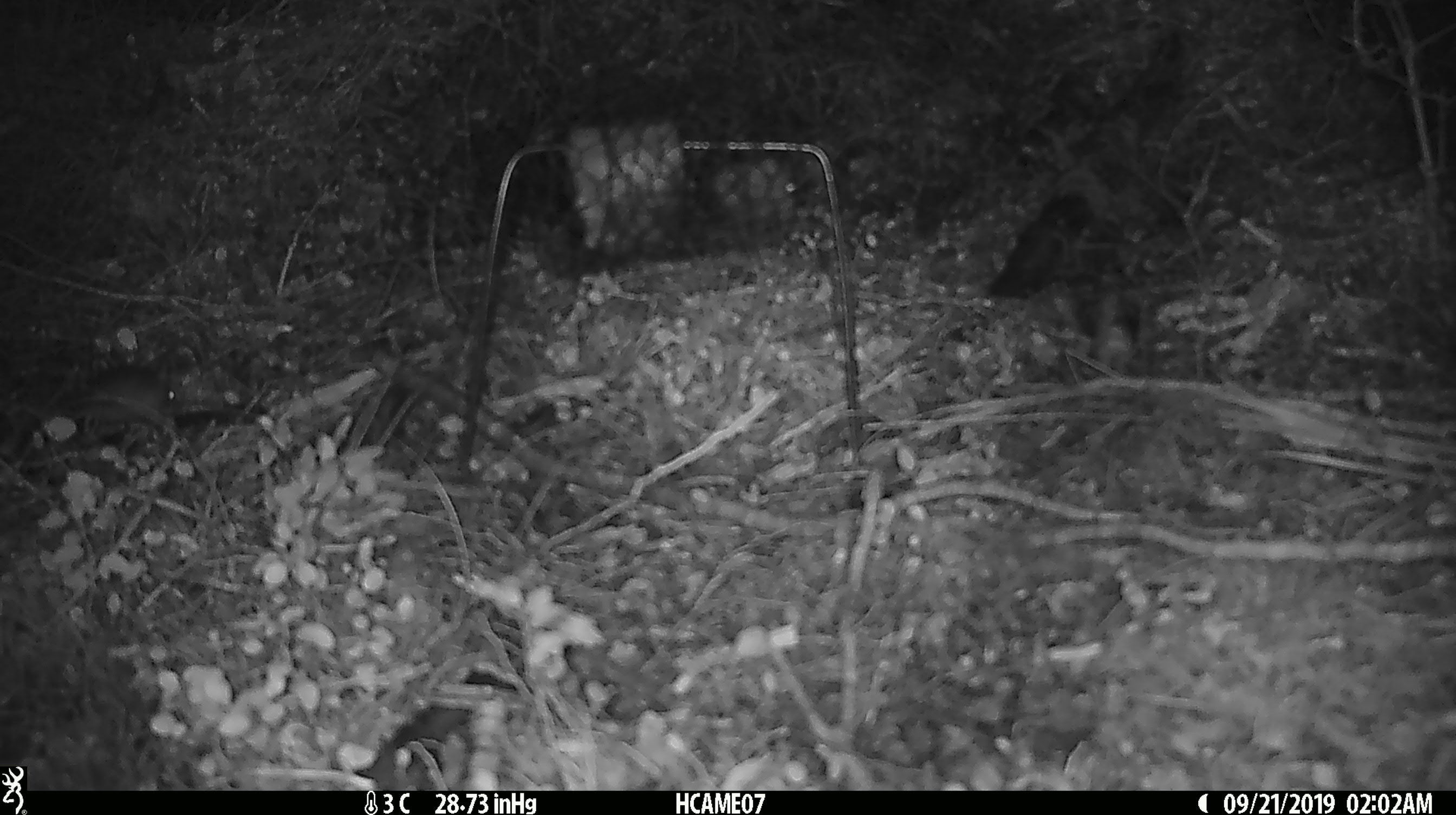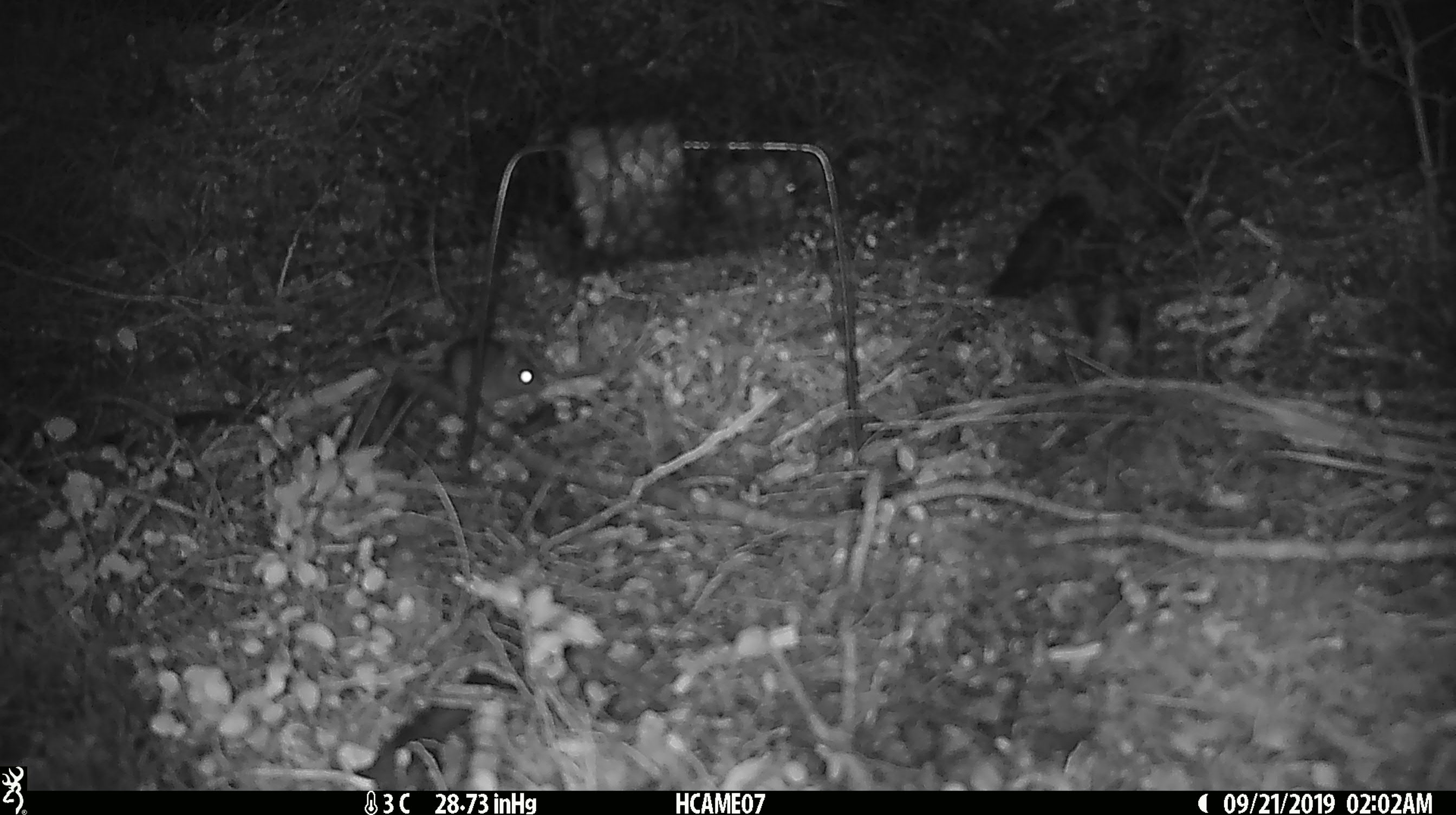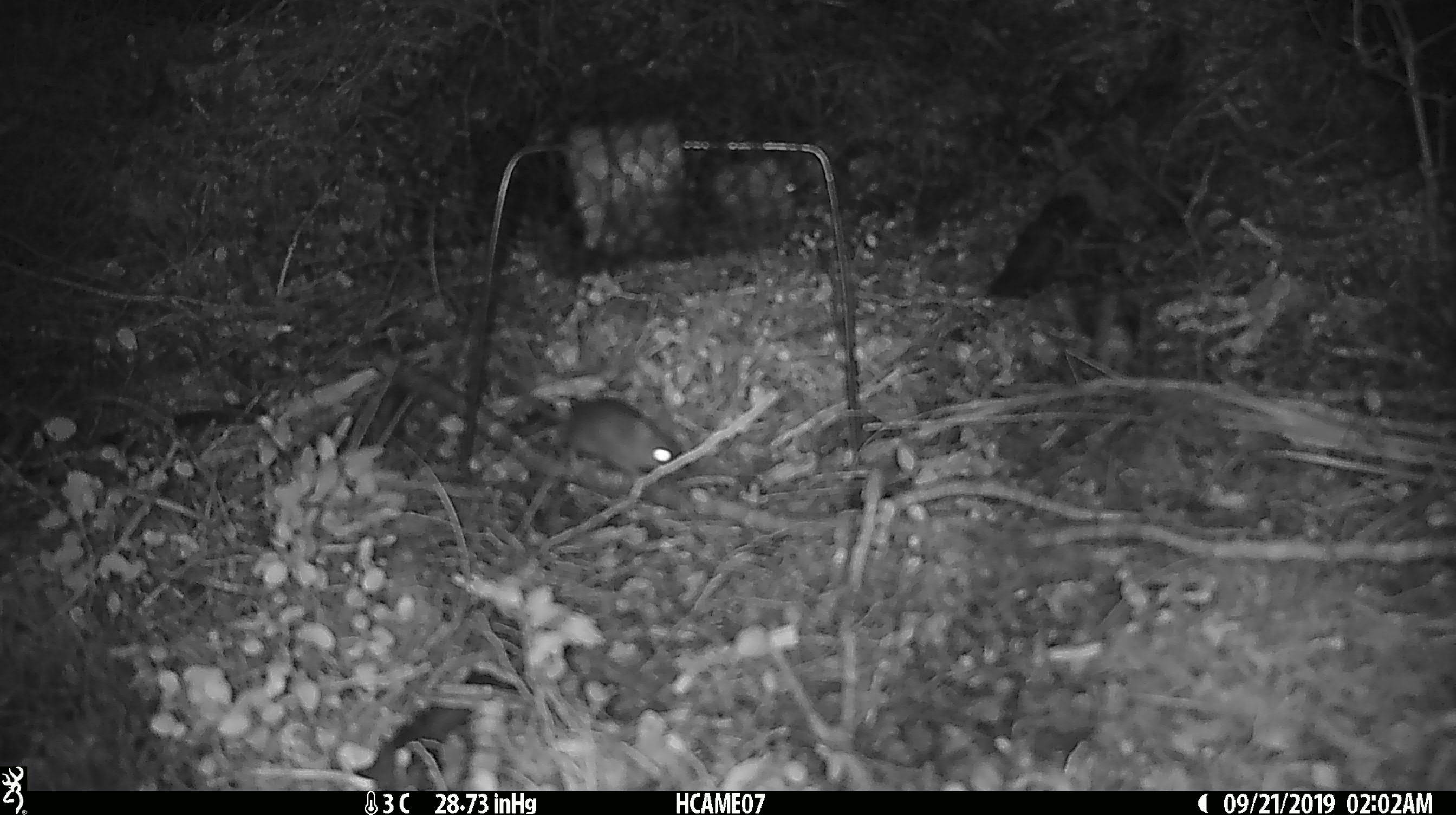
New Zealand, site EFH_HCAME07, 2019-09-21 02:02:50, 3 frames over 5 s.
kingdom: Animalia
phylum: Chordata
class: Mammalia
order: Rodentia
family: Muridae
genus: Mus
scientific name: Mus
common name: mouse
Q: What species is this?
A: Mouse (Mus).